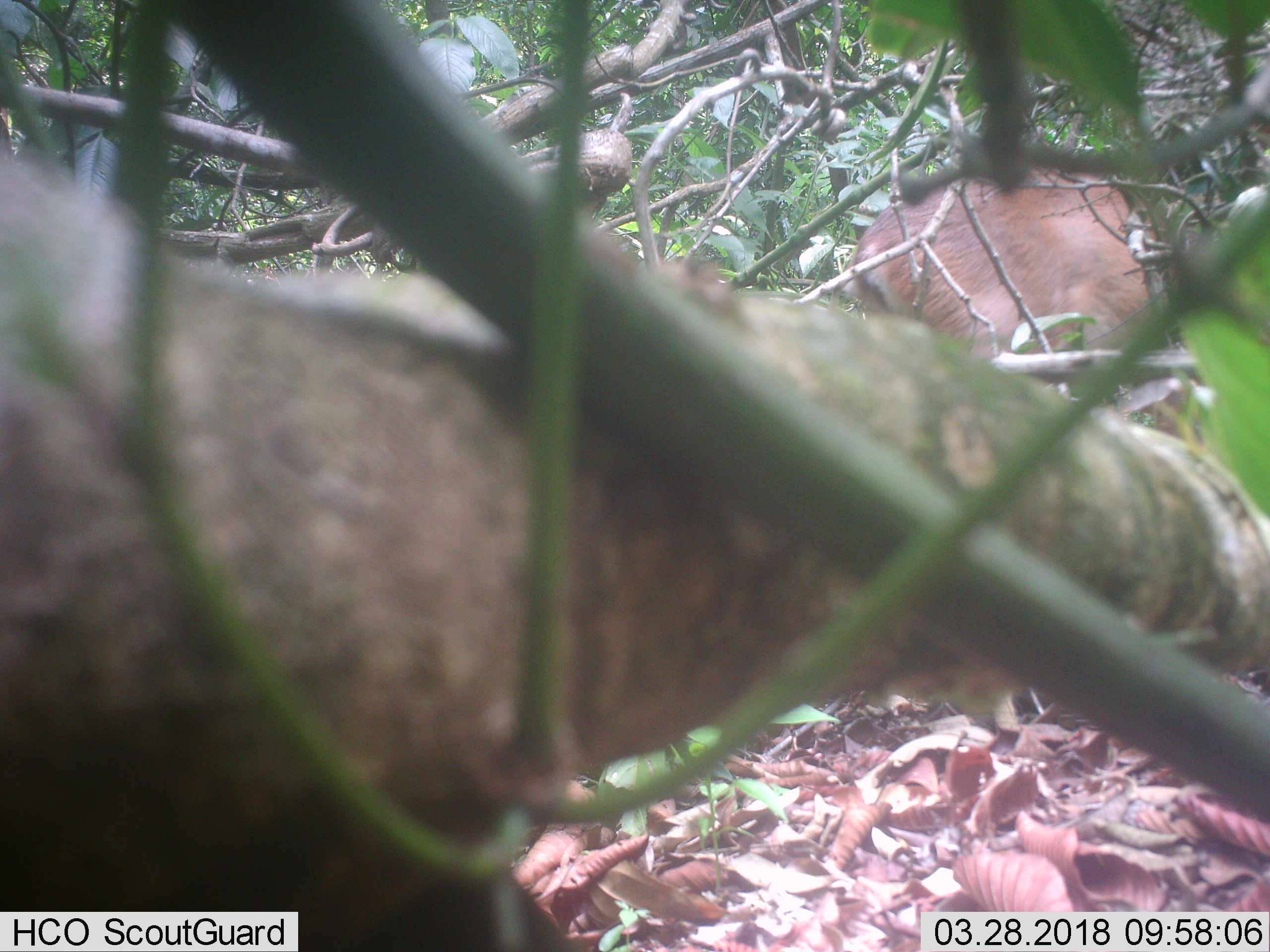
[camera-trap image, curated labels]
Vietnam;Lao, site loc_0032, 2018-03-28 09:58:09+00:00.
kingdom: Animalia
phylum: Chordata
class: Mammalia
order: Artiodactyla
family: Cervidae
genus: Muntiacus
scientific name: Muntiacus vuquangensis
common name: large-antlered muntjac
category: large antlered muntjac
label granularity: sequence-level